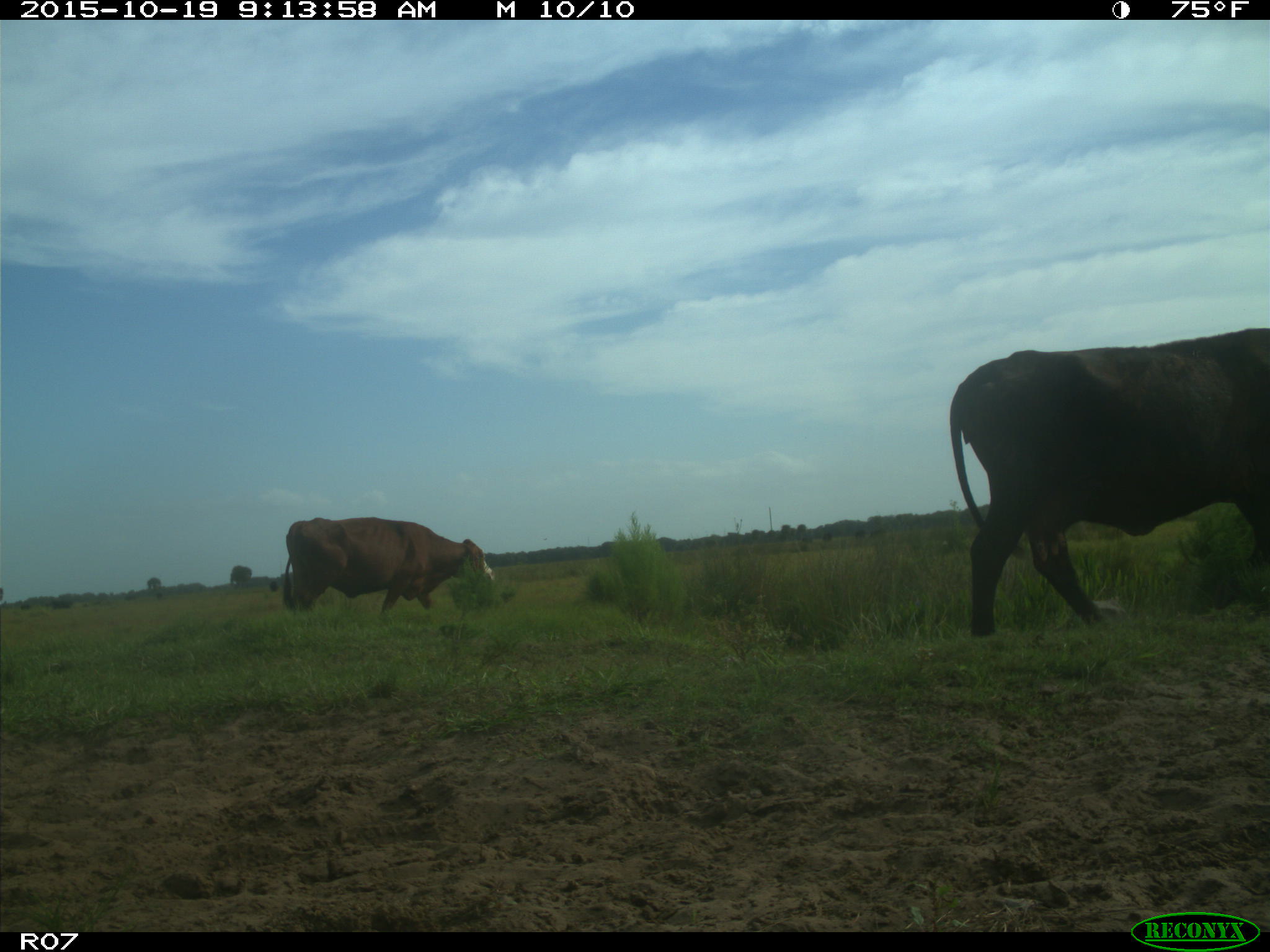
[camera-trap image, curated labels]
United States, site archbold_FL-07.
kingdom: Animalia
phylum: Chordata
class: Mammalia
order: Artiodactyla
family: Bovidae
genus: Bos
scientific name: Bos taurus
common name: domestic cow